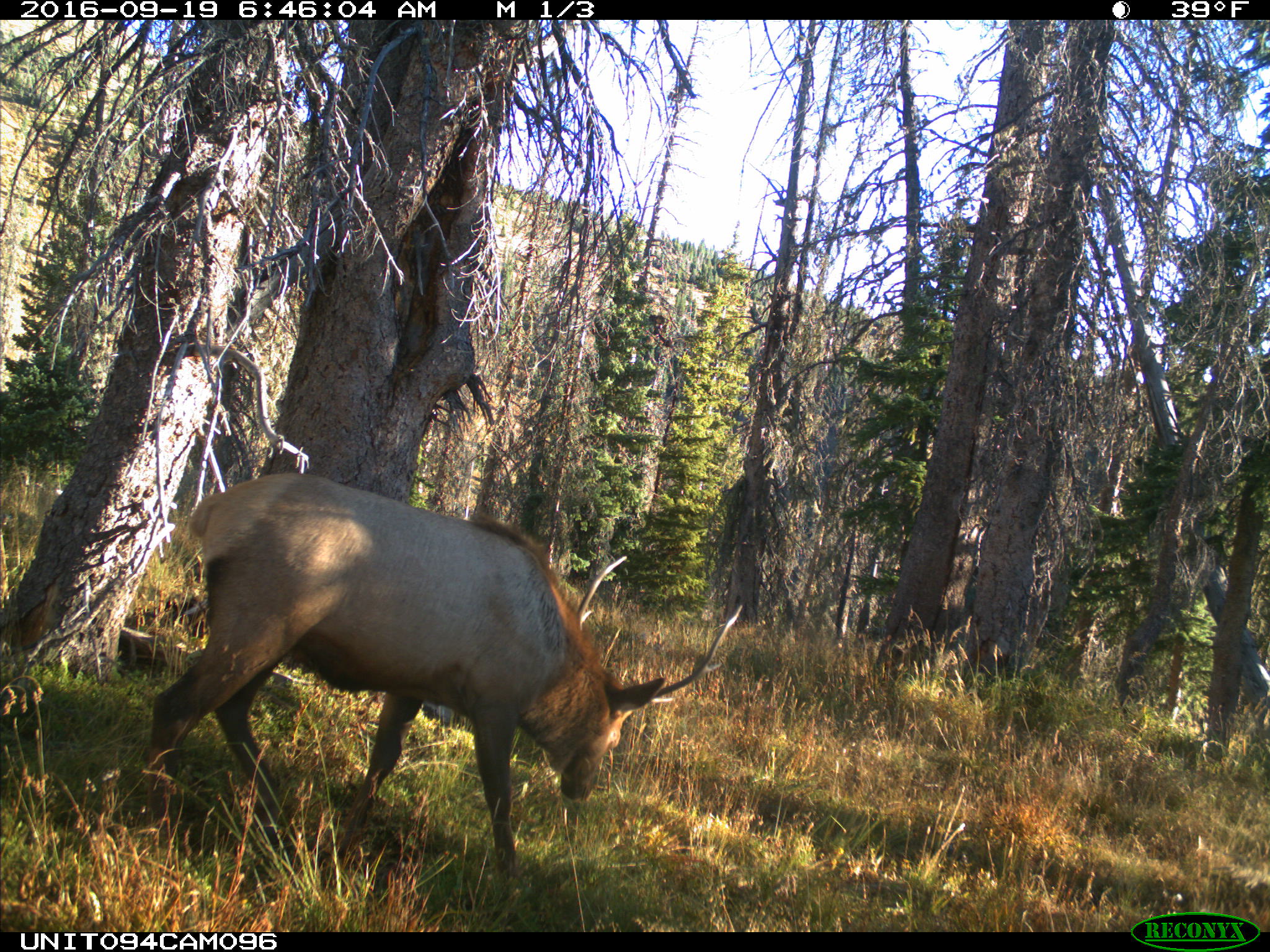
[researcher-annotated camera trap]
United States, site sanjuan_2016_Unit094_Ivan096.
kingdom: Animalia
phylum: Chordata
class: Mammalia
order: Artiodactyla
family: Cervidae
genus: Cervus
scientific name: Cervus elaphus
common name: red deer